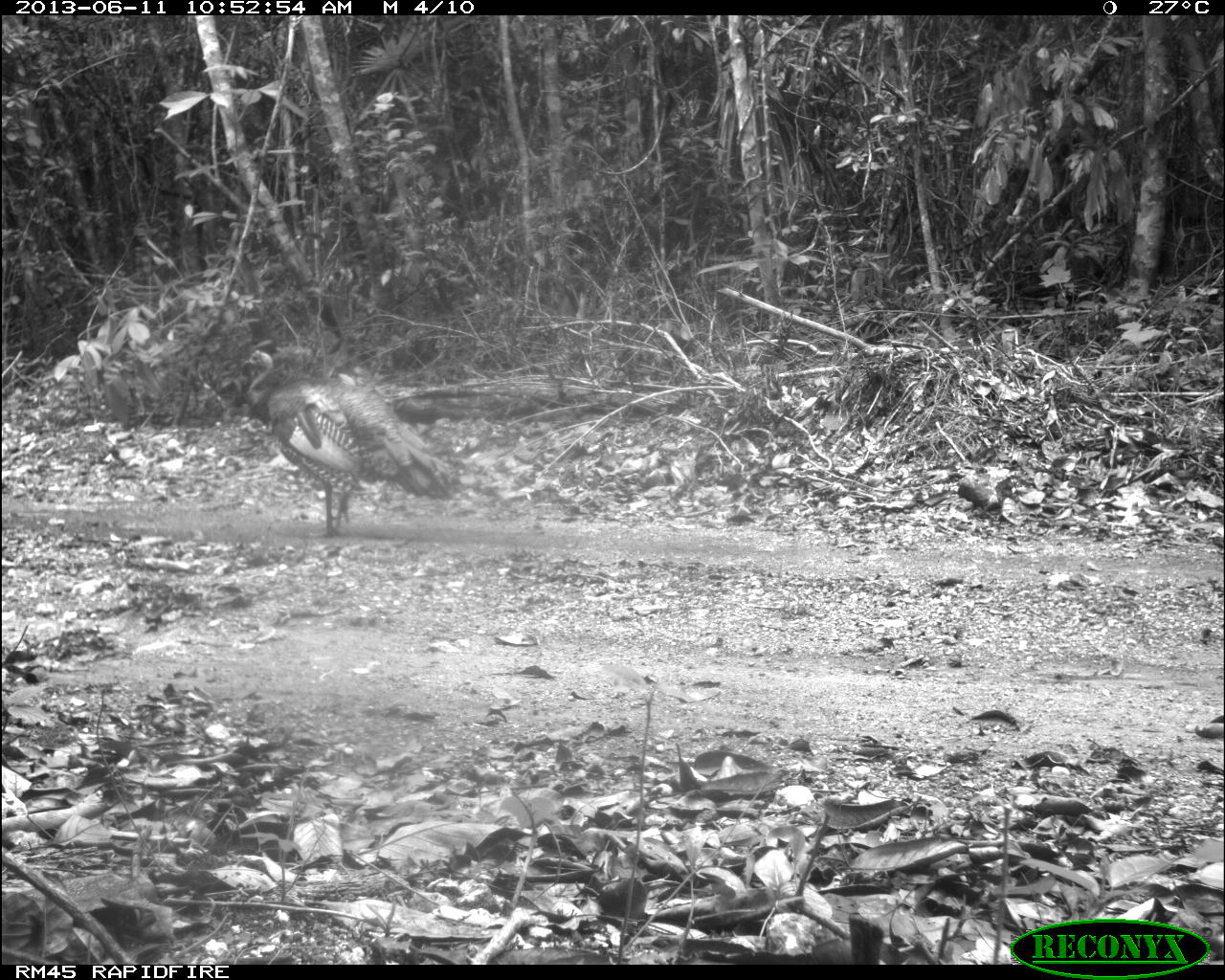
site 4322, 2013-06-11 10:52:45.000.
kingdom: Animalia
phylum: Chordata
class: Aves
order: Galliformes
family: Phasianidae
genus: Meleagris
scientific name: Meleagris ocellata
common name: ocellated turkey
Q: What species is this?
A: Meleagris ocellata (ocellated turkey).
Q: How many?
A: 1.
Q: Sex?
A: Male.